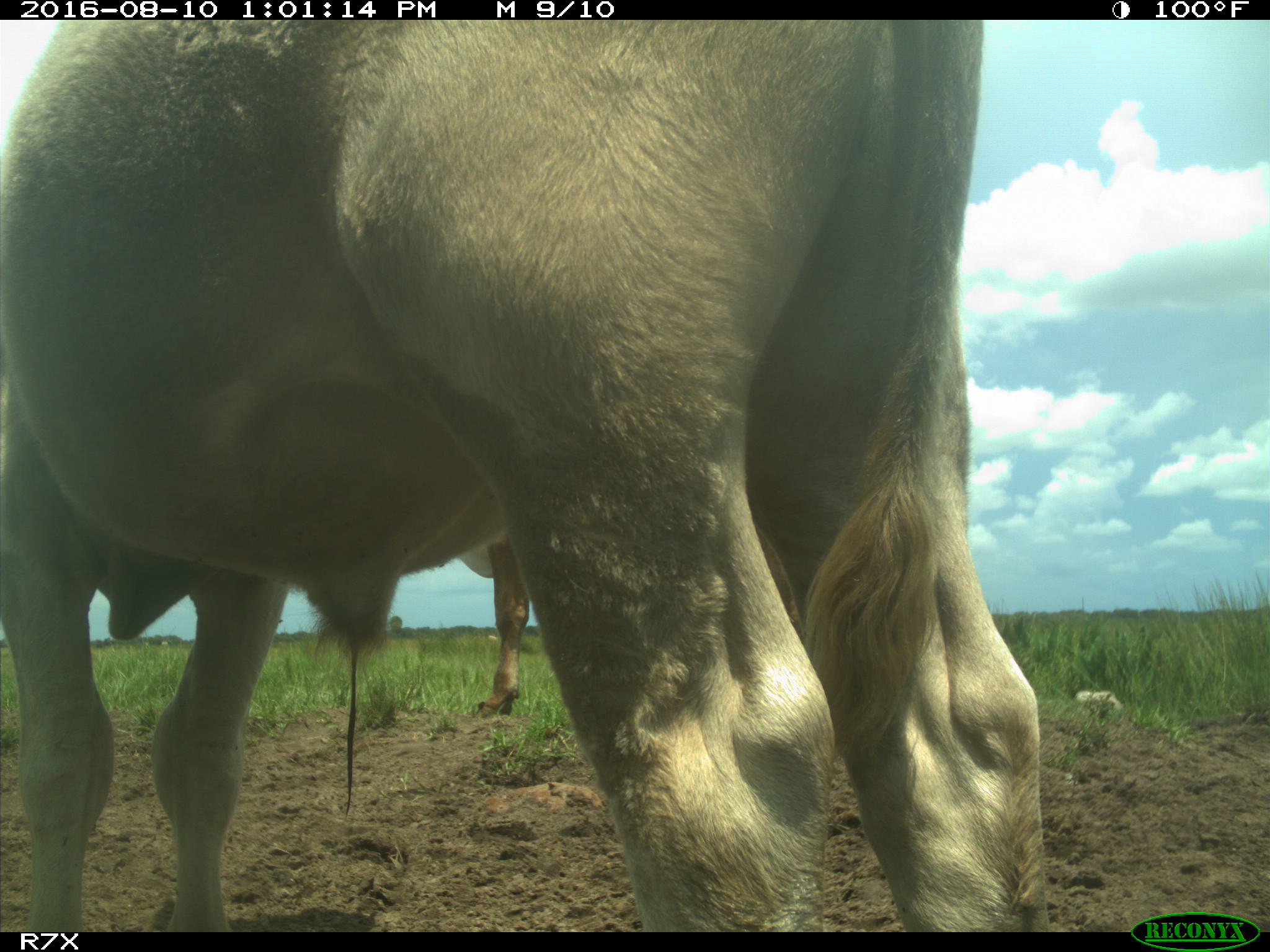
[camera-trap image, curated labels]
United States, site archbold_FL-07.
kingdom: Animalia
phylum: Chordata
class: Mammalia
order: Artiodactyla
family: Bovidae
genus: Bos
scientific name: Bos taurus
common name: domestic cow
Bos taurus (domestic cow).